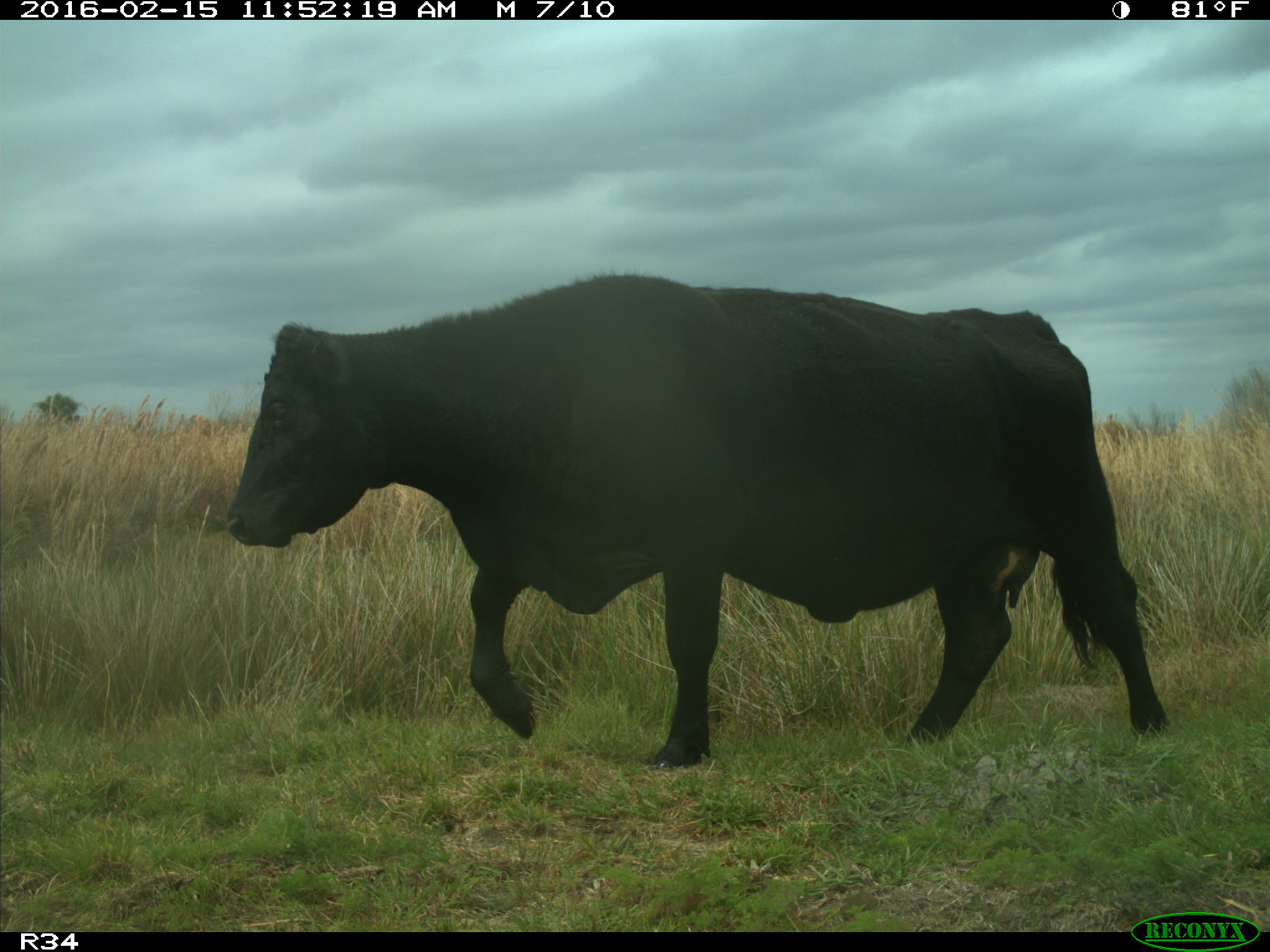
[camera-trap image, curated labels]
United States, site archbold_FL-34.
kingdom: Animalia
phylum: Chordata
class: Mammalia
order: Artiodactyla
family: Bovidae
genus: Bos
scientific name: Bos taurus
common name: domestic cow